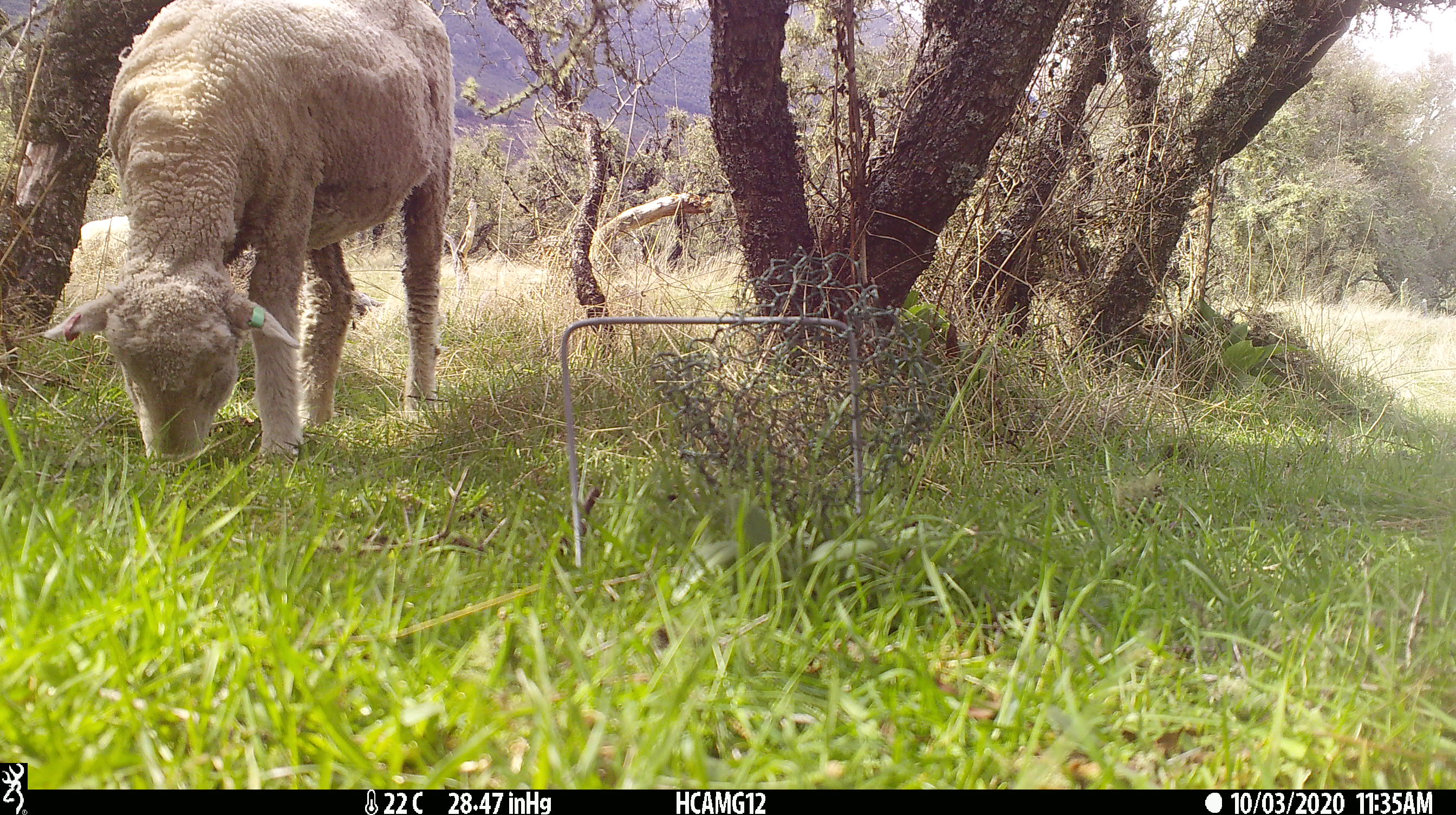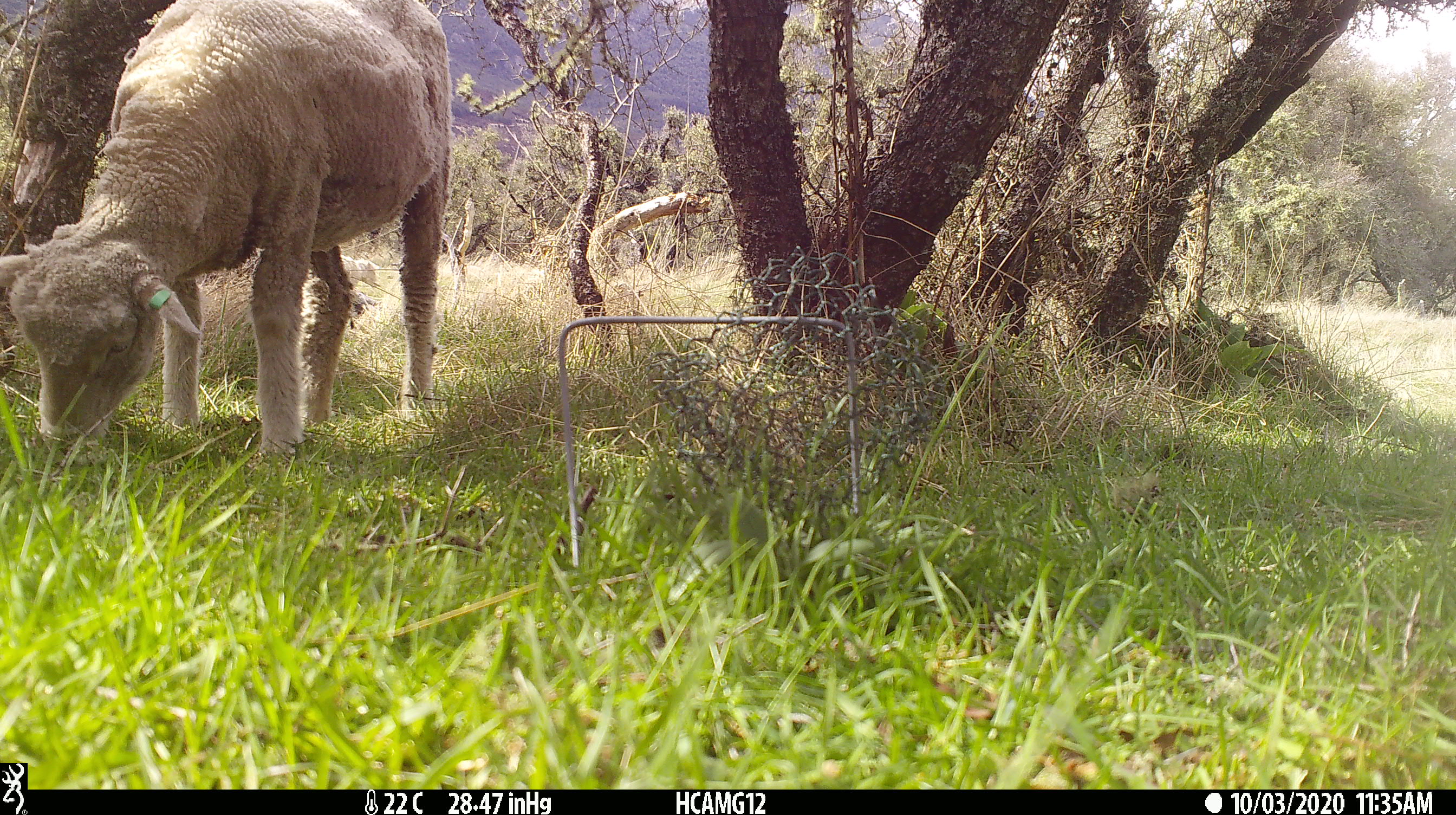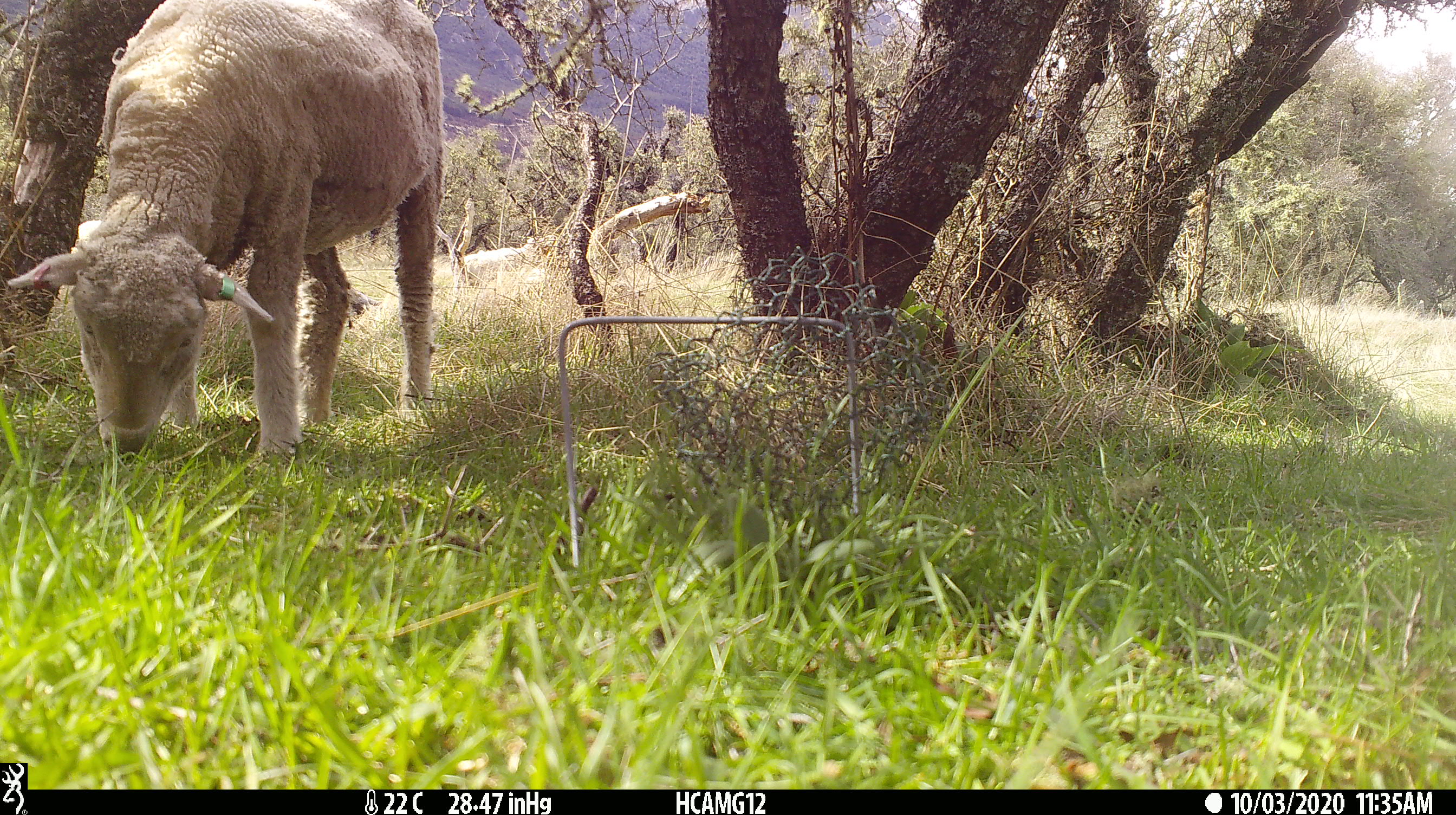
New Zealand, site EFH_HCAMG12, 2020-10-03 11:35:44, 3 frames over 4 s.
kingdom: Animalia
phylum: Chordata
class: Mammalia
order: Artiodactyla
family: Bovidae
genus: Ovis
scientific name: Ovis aries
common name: domestic sheep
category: sheep